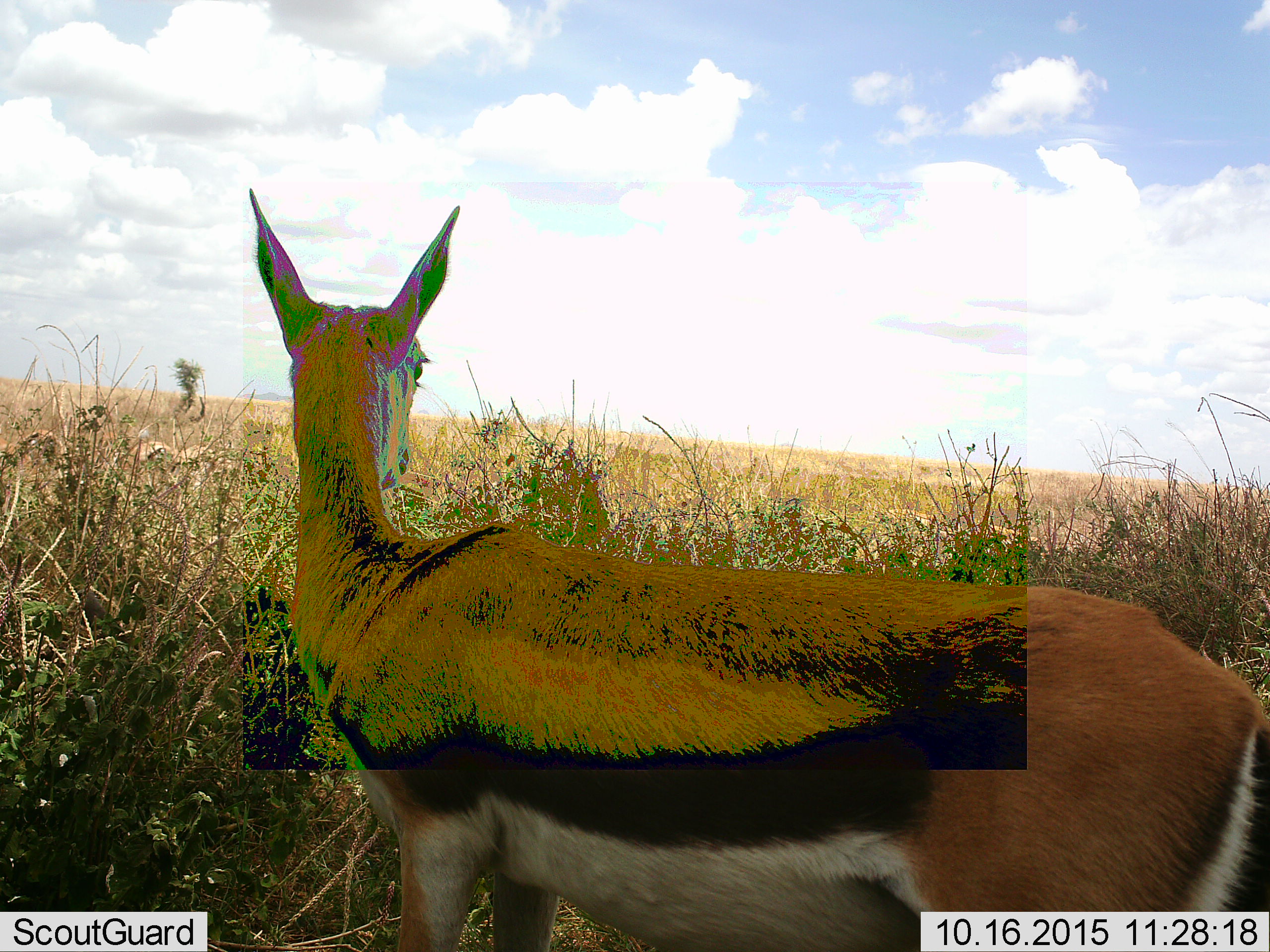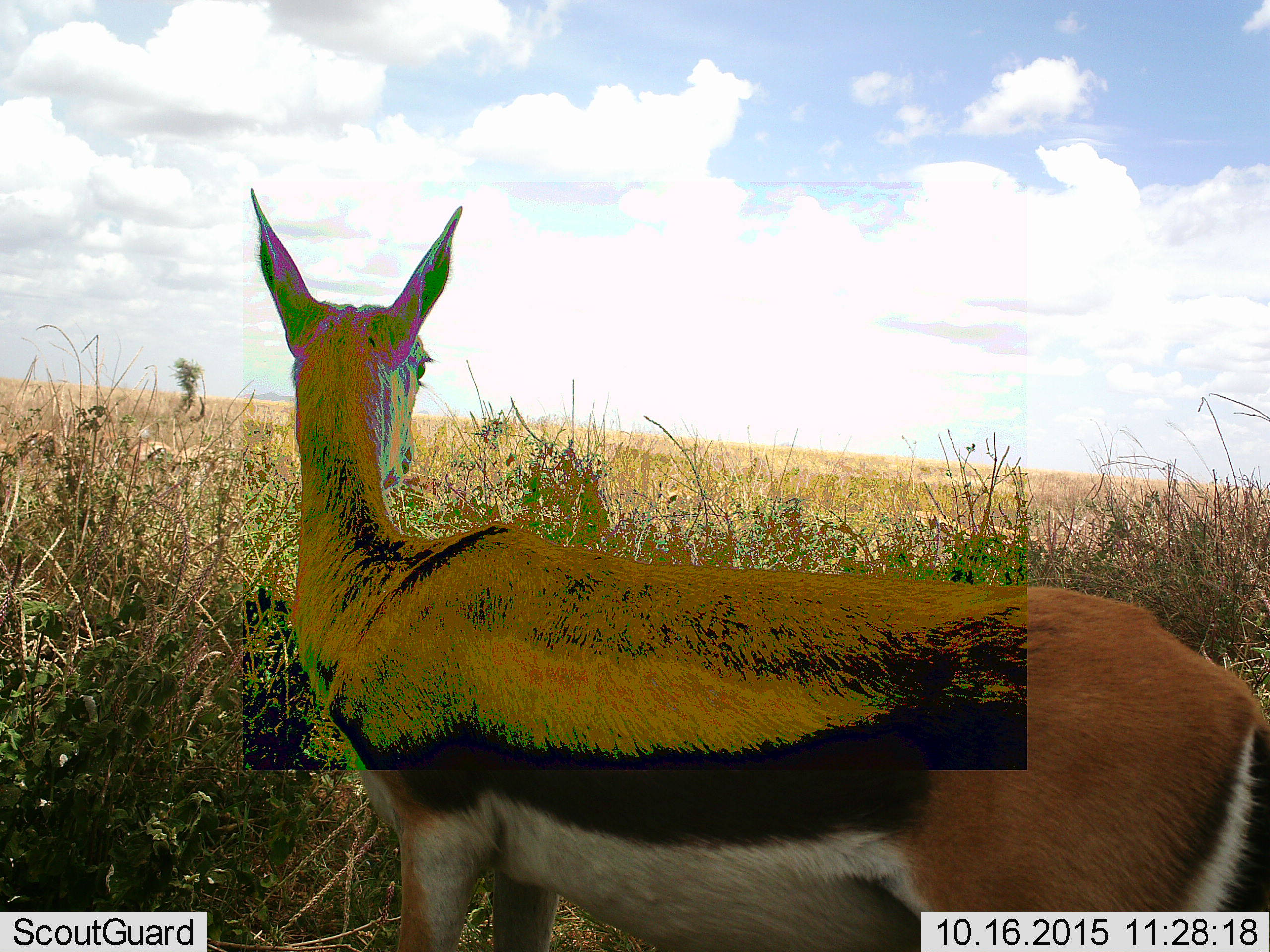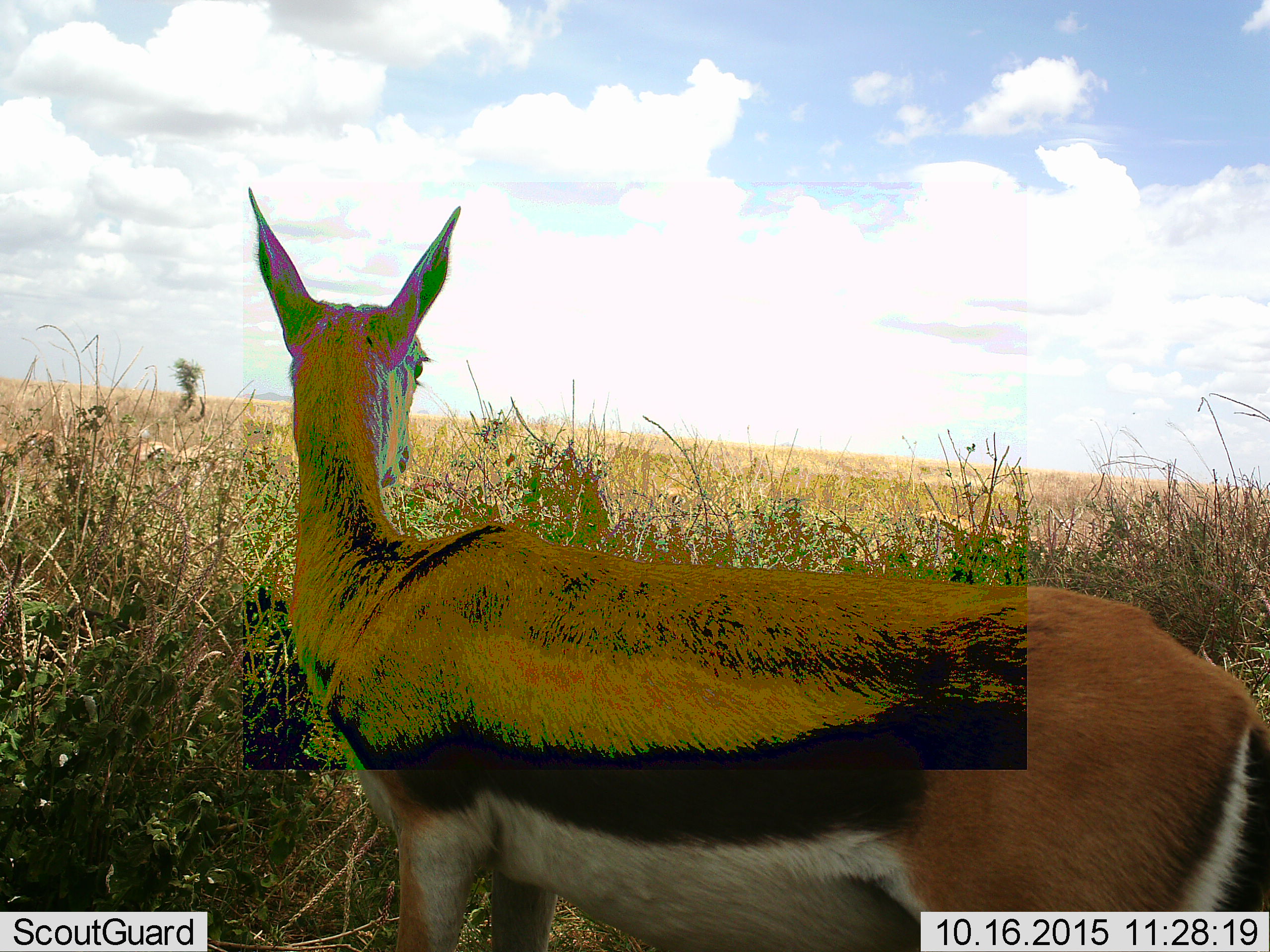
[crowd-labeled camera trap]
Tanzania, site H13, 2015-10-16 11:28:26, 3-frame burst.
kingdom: Animalia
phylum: Chordata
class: Mammalia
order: Artiodactyla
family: Bovidae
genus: Eudorcas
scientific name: Eudorcas thomsonii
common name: thomson's gazelle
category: gazellethomsons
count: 1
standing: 100%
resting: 0%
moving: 0%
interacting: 0%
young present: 0%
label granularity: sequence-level